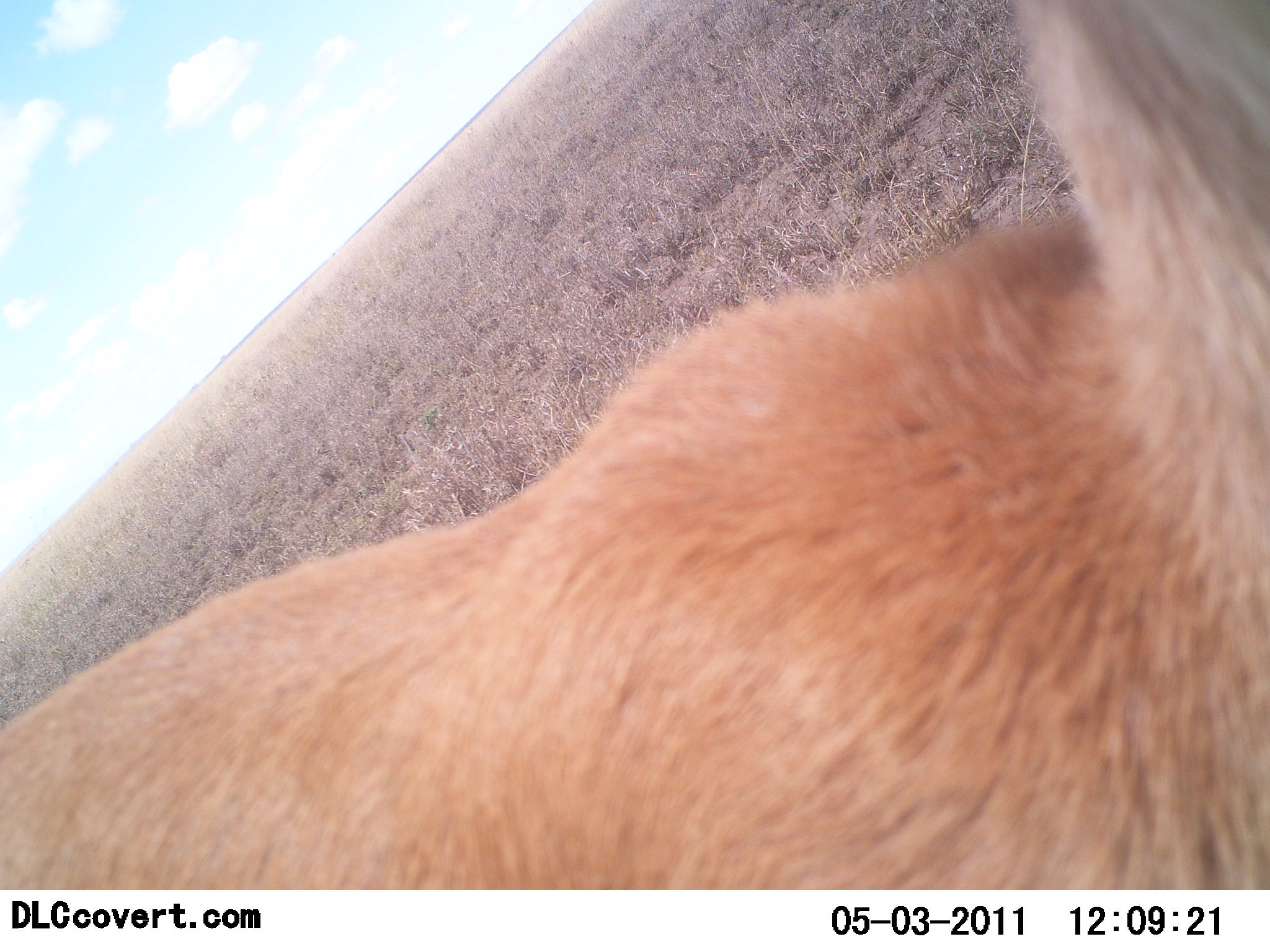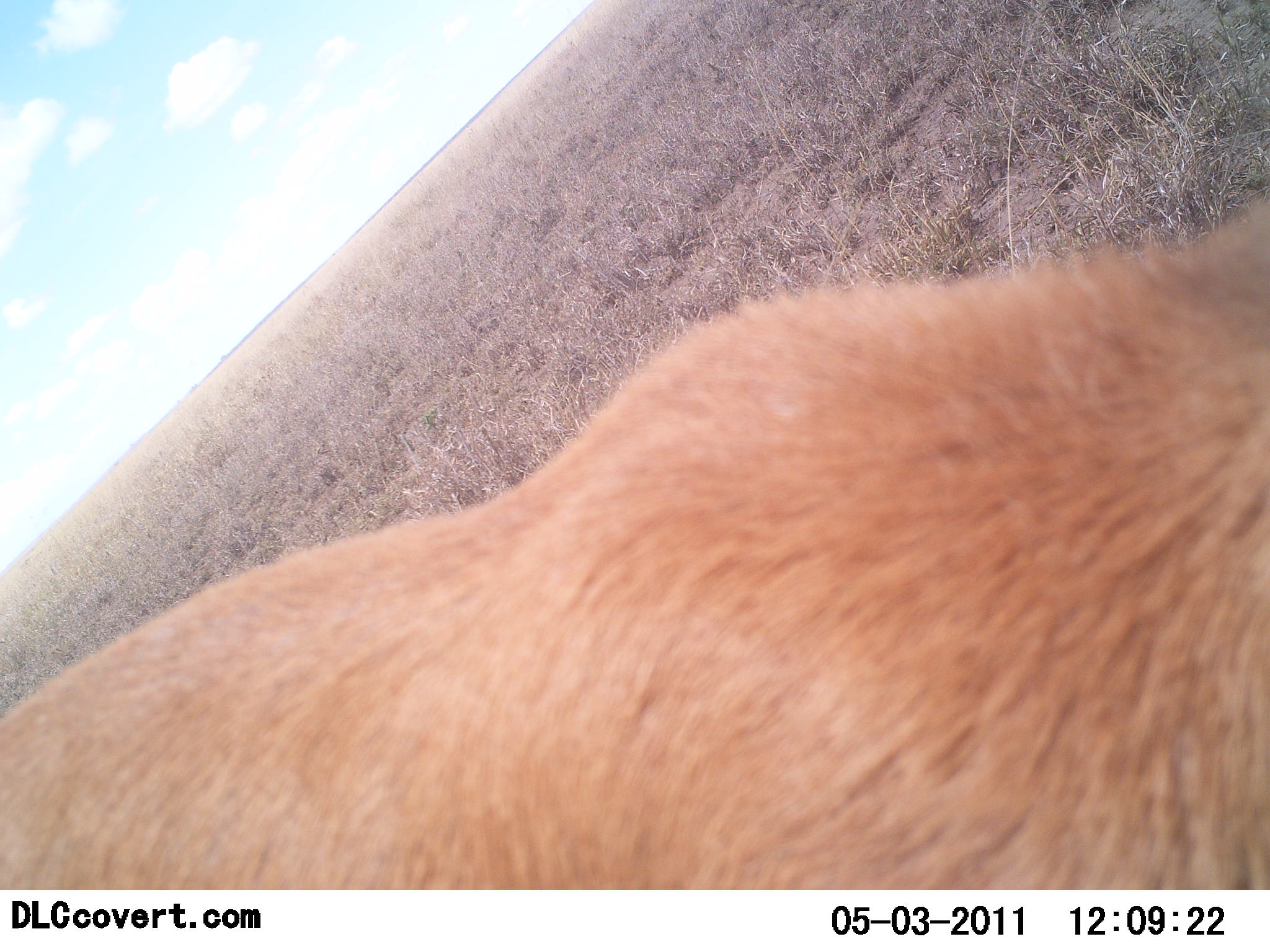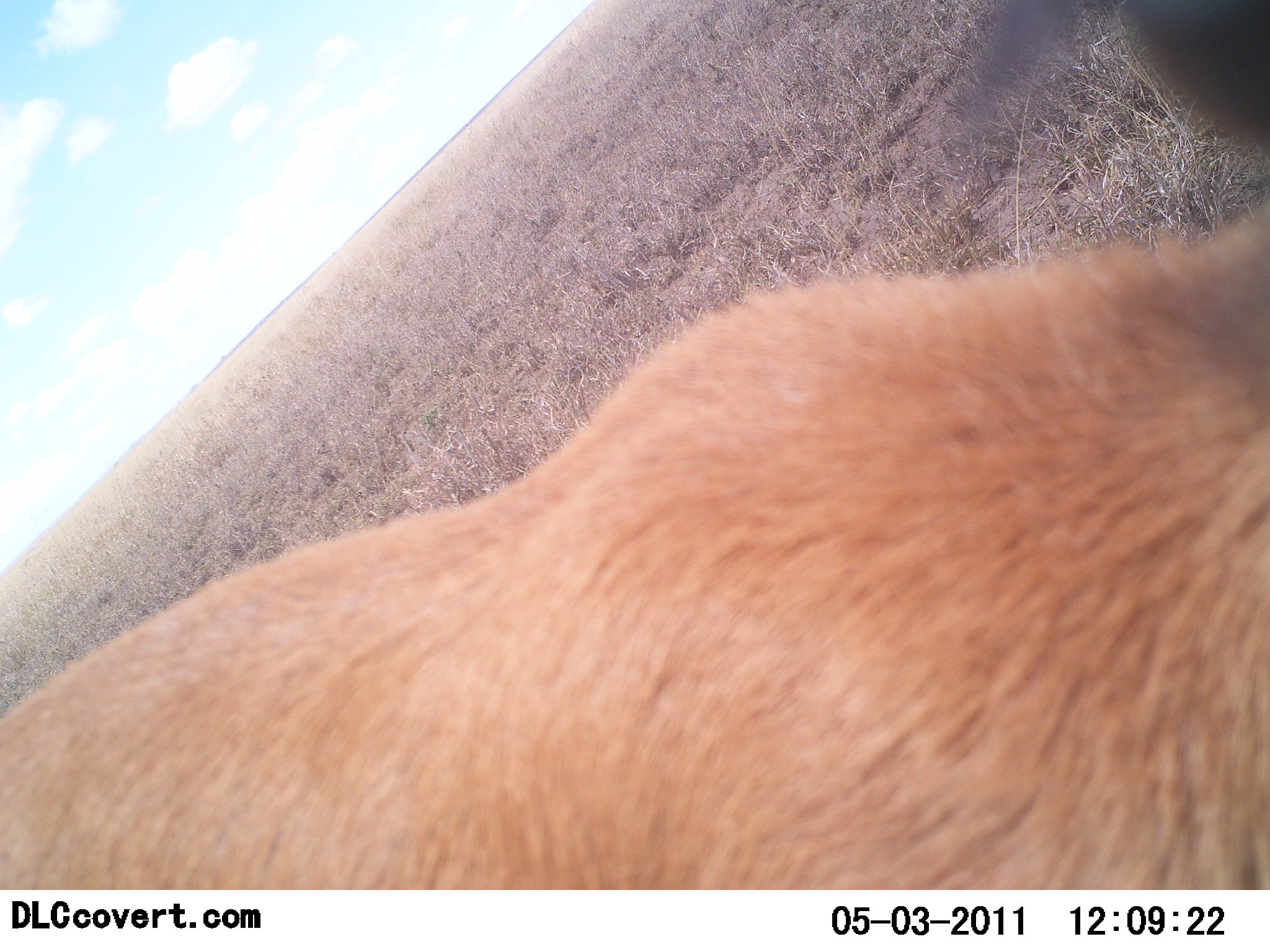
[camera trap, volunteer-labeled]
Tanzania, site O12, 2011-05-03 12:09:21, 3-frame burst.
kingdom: Animalia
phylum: Chordata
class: Mammalia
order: Artiodactyla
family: Bovidae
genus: Nanger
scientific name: Nanger granti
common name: grant's gazelle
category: gazellegrants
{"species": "gazellegrants (grant's gazelle) (Nanger granti)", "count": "1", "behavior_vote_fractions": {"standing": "80%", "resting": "0%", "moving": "20%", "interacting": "0%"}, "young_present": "0%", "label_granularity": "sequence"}